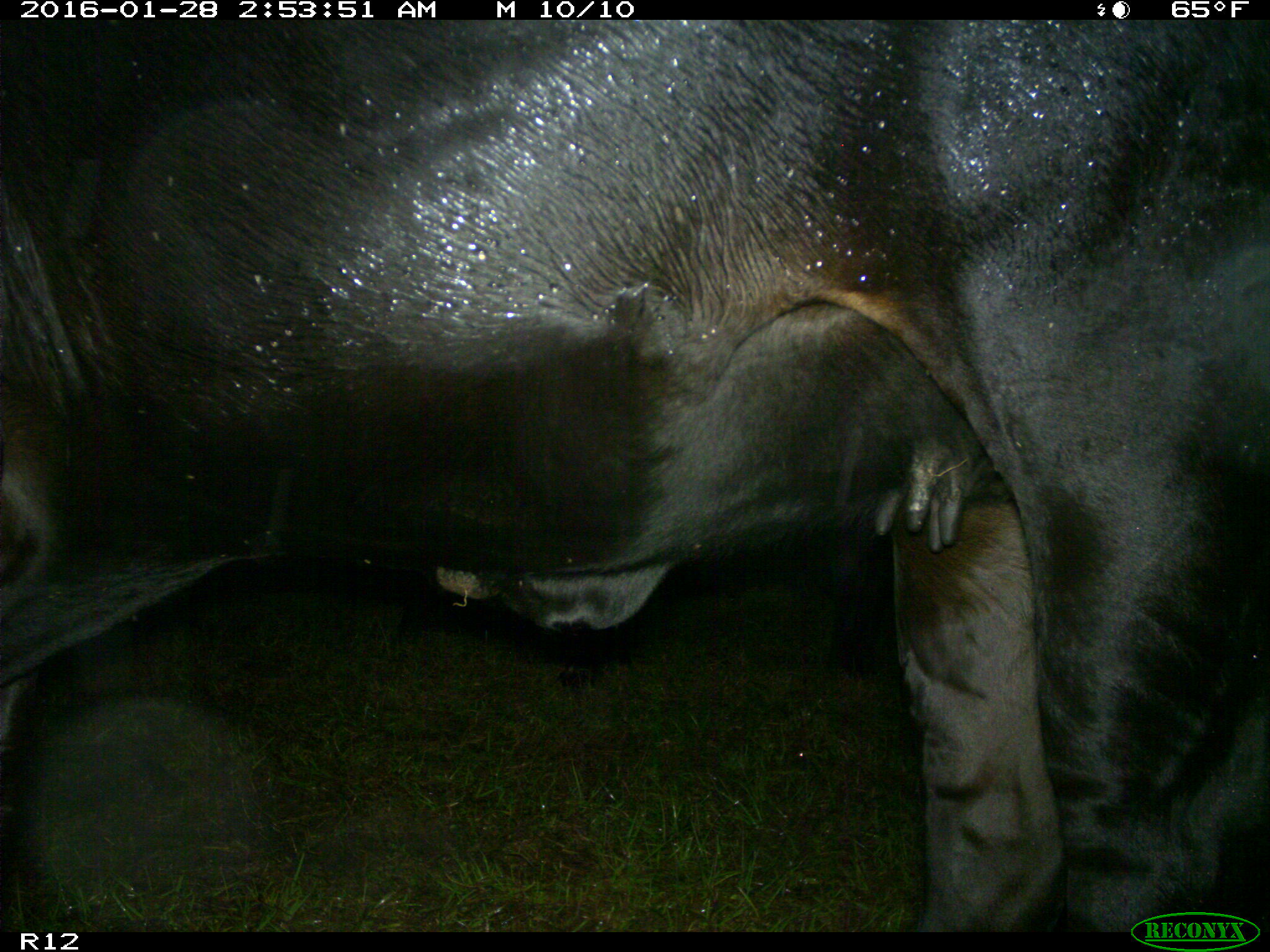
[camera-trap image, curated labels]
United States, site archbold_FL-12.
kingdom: Animalia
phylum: Chordata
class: Mammalia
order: Artiodactyla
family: Bovidae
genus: Bos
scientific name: Bos taurus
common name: domestic cow